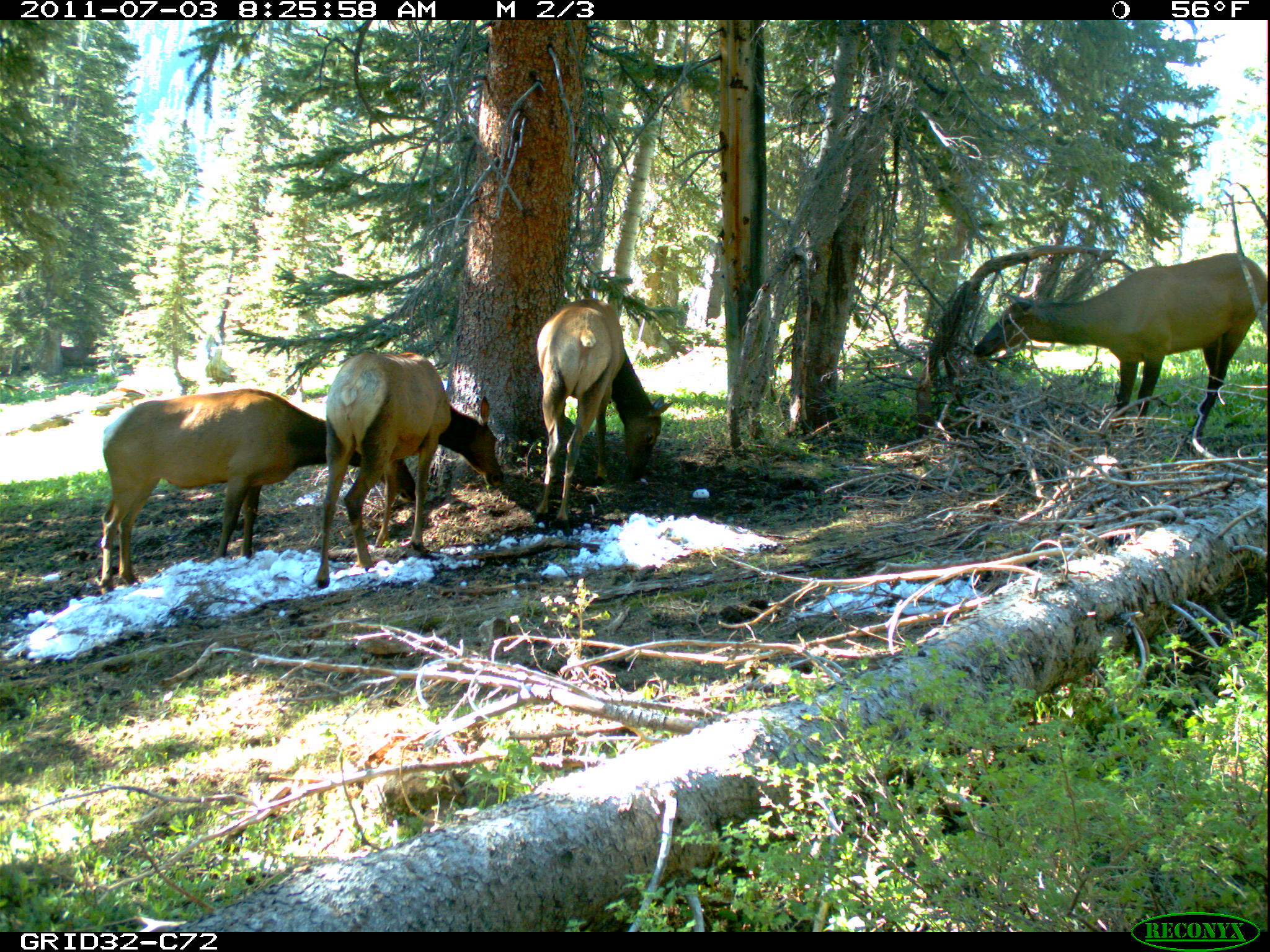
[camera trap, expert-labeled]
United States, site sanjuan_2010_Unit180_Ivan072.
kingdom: Animalia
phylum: Chordata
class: Mammalia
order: Artiodactyla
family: Cervidae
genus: Cervus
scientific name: Cervus elaphus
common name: red deer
Cervus elaphus (red deer).